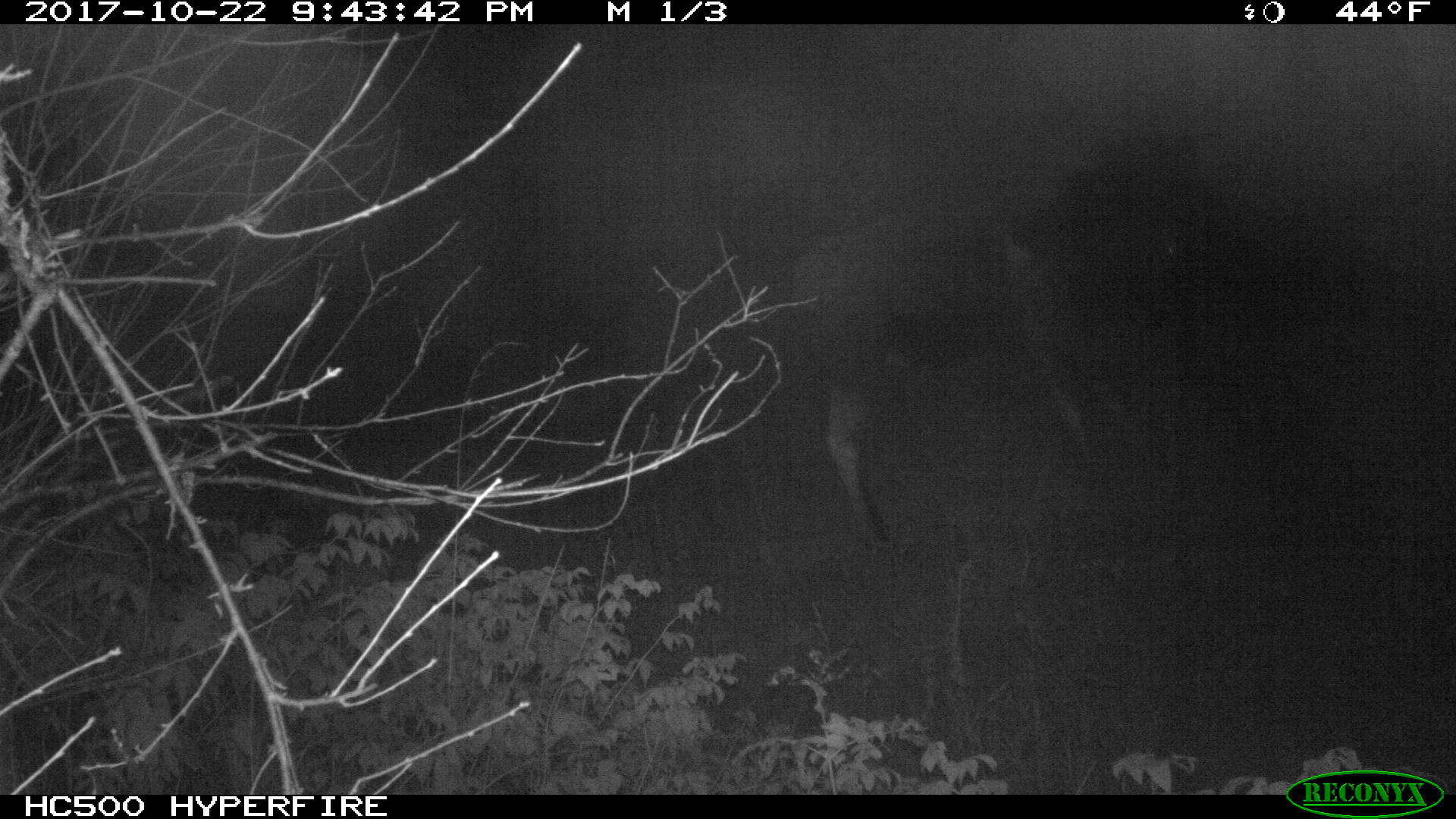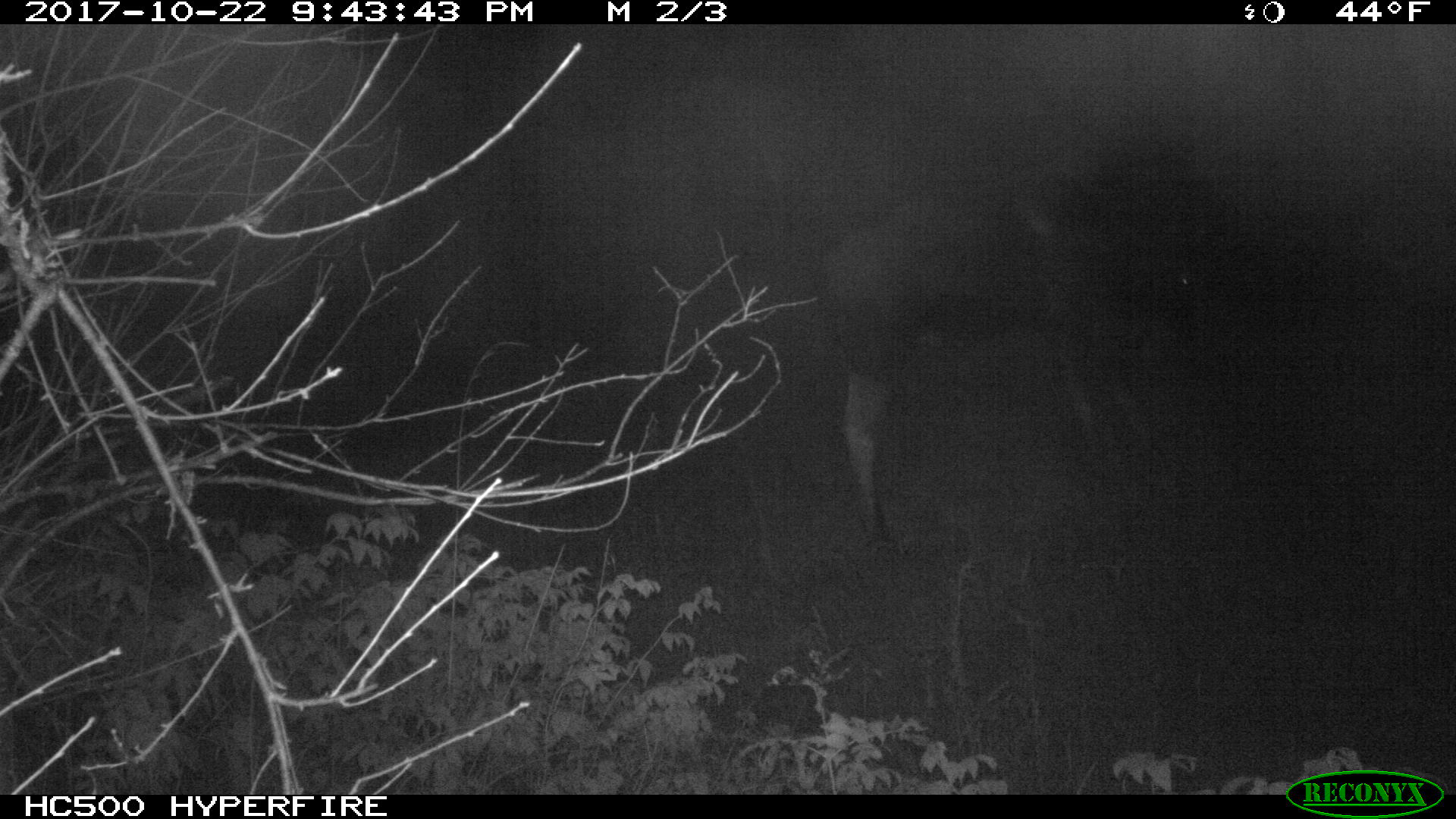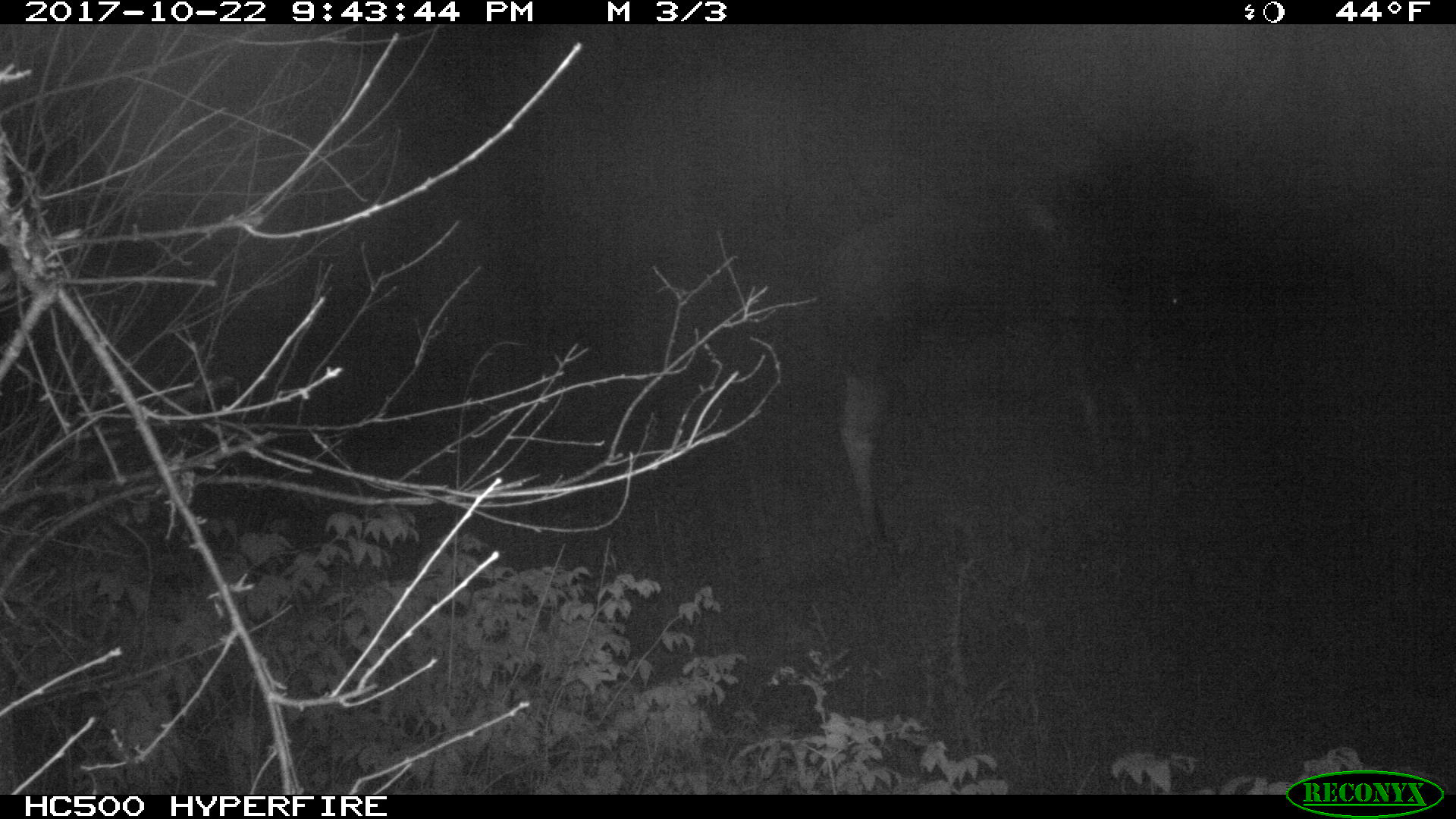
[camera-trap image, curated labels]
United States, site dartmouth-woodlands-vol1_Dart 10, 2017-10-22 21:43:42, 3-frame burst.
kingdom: Animalia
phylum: Chordata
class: Mammalia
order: Artiodactyla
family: Cervidae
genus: Alces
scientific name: Alces alces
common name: moose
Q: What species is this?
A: Moose (Alces alces).